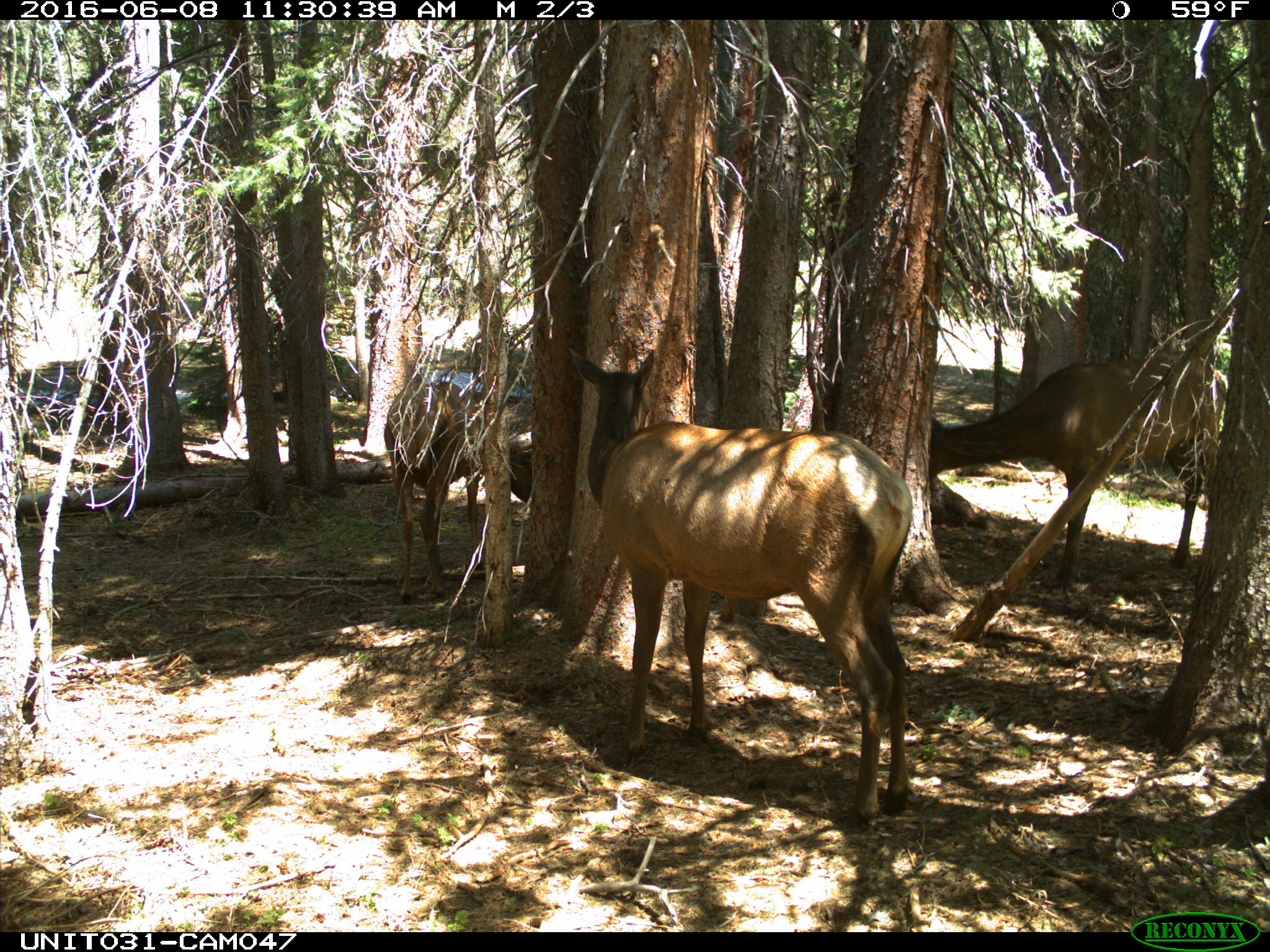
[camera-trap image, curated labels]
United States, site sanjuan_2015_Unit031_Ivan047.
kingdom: Animalia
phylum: Chordata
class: Mammalia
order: Artiodactyla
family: Cervidae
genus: Cervus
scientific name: Cervus elaphus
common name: red deer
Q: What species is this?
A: Cervus elaphus (red deer).